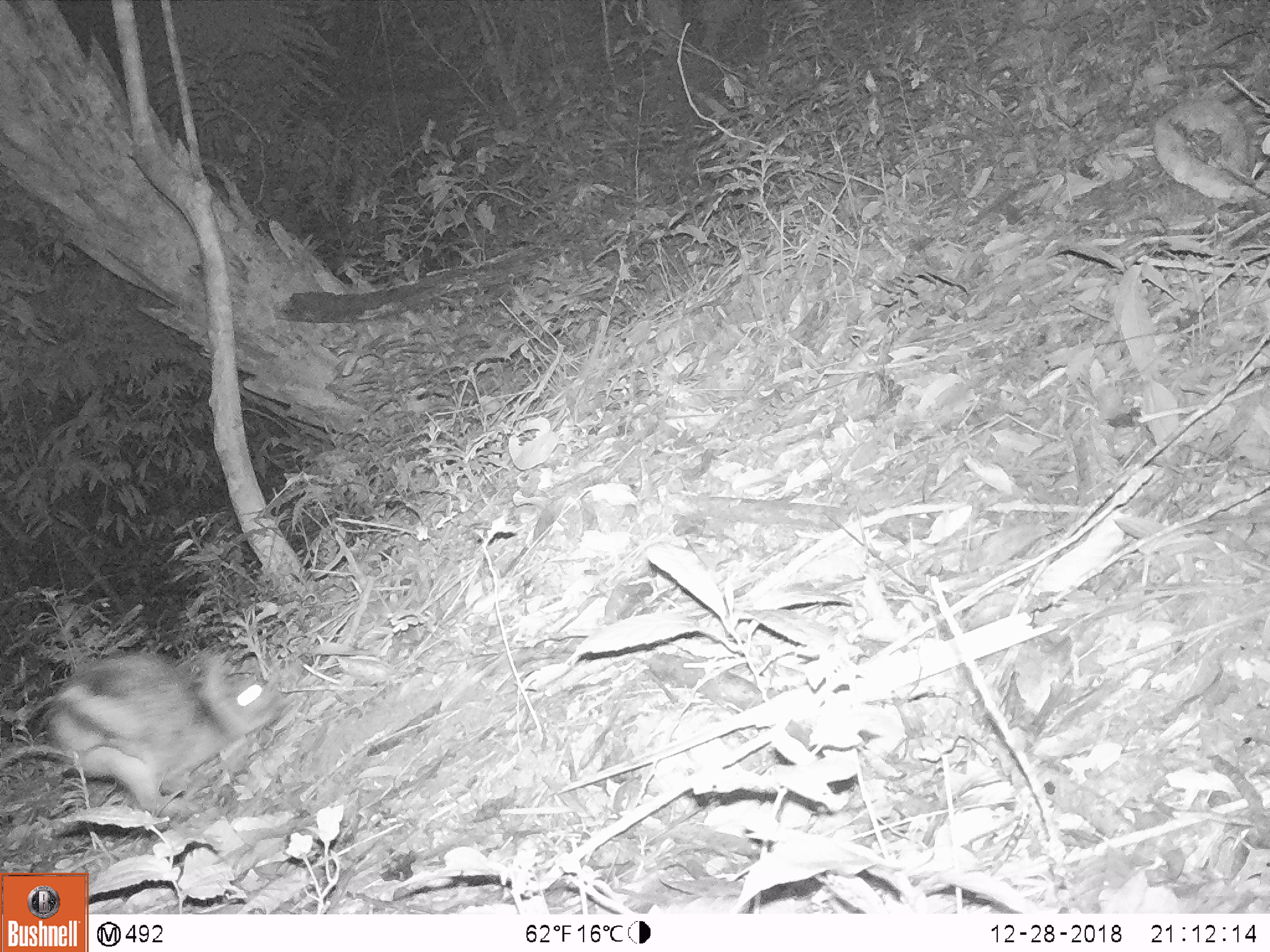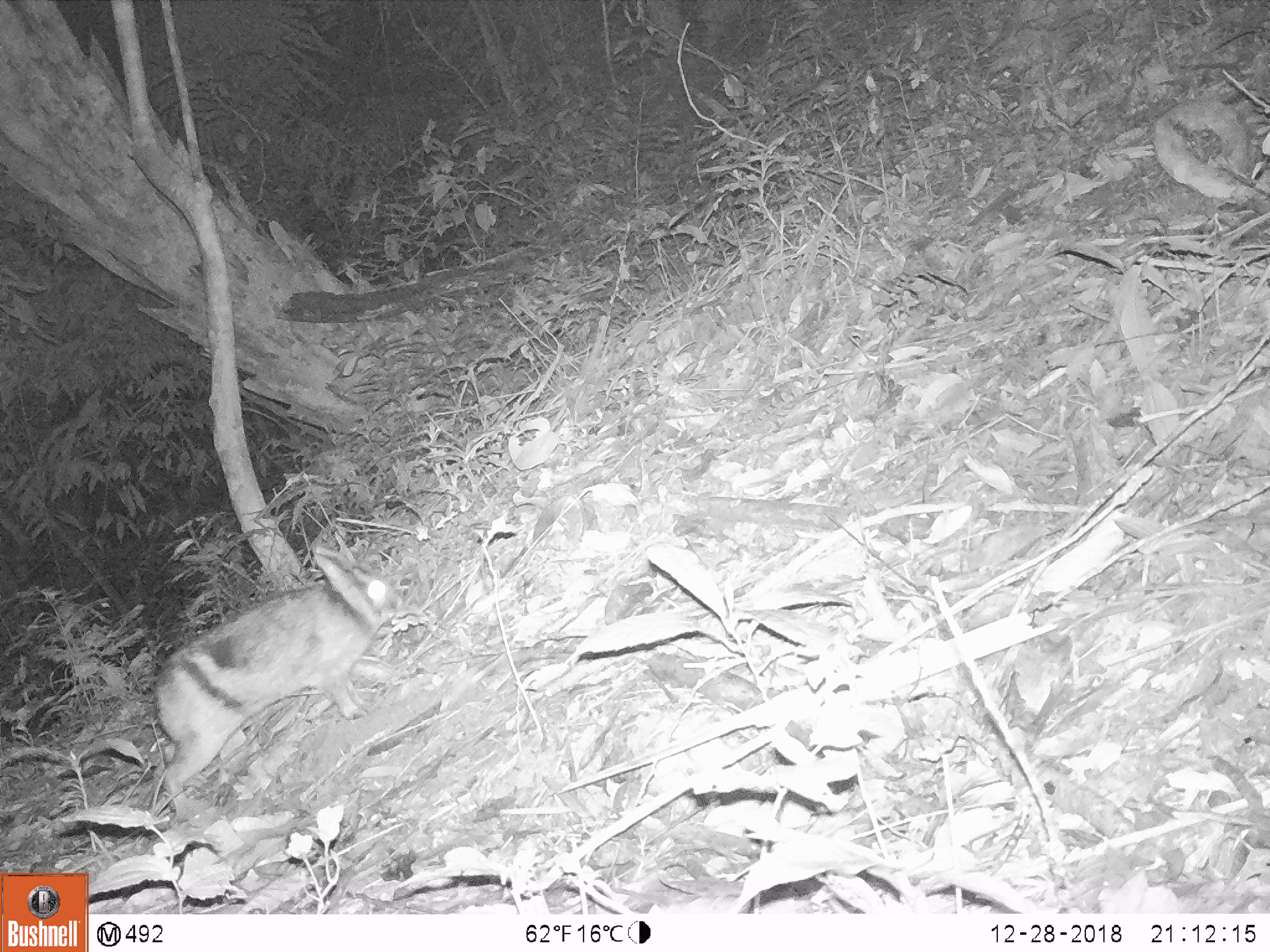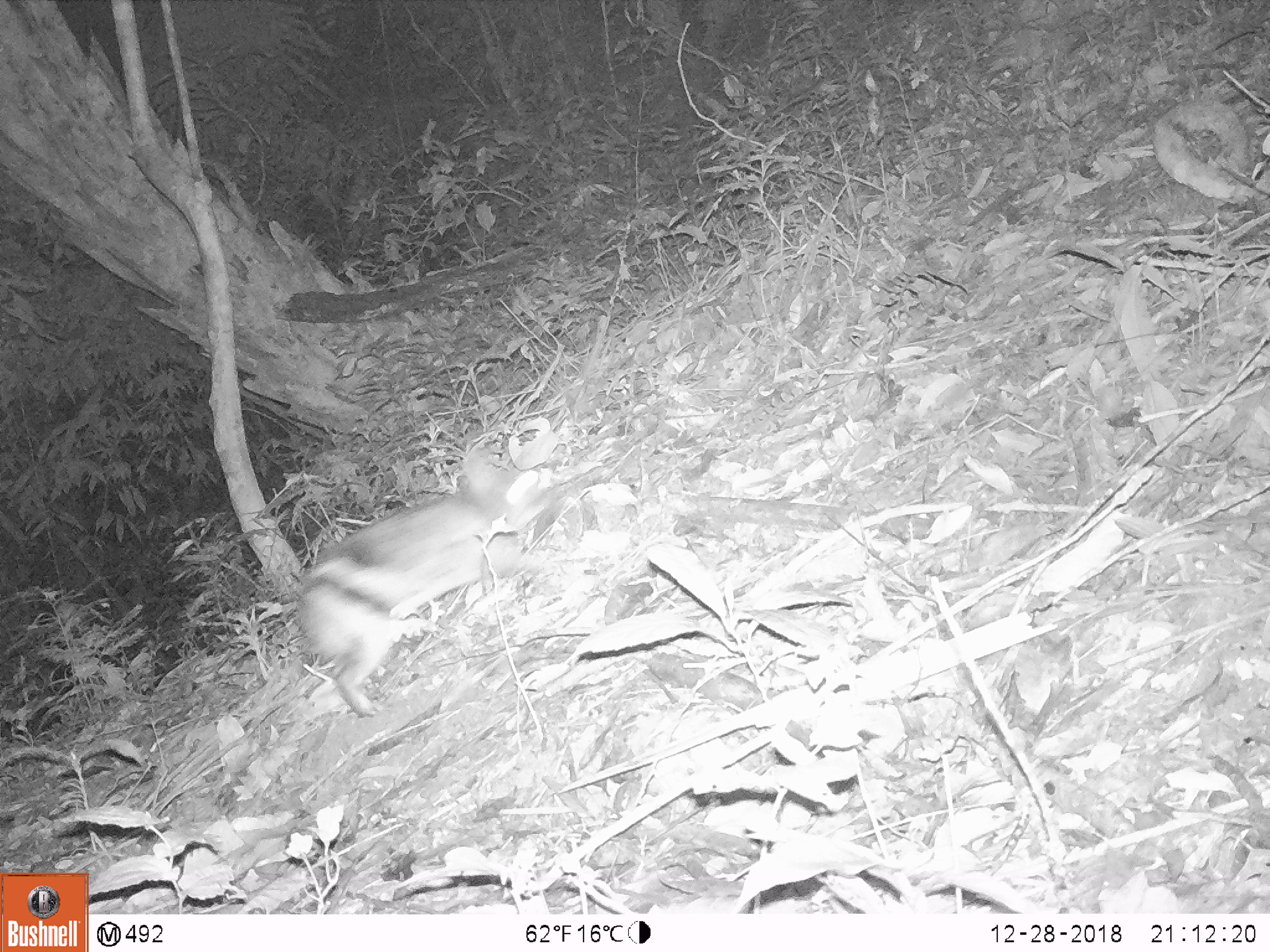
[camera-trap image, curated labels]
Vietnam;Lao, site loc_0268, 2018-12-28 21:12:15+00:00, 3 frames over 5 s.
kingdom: Animalia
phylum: Chordata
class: Mammalia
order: Lagomorpha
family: Leporidae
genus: Nesolagus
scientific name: Nesolagus timminsi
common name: annamite striped rabbit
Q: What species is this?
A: Annamite striped rabbit (Nesolagus timminsi).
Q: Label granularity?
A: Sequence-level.